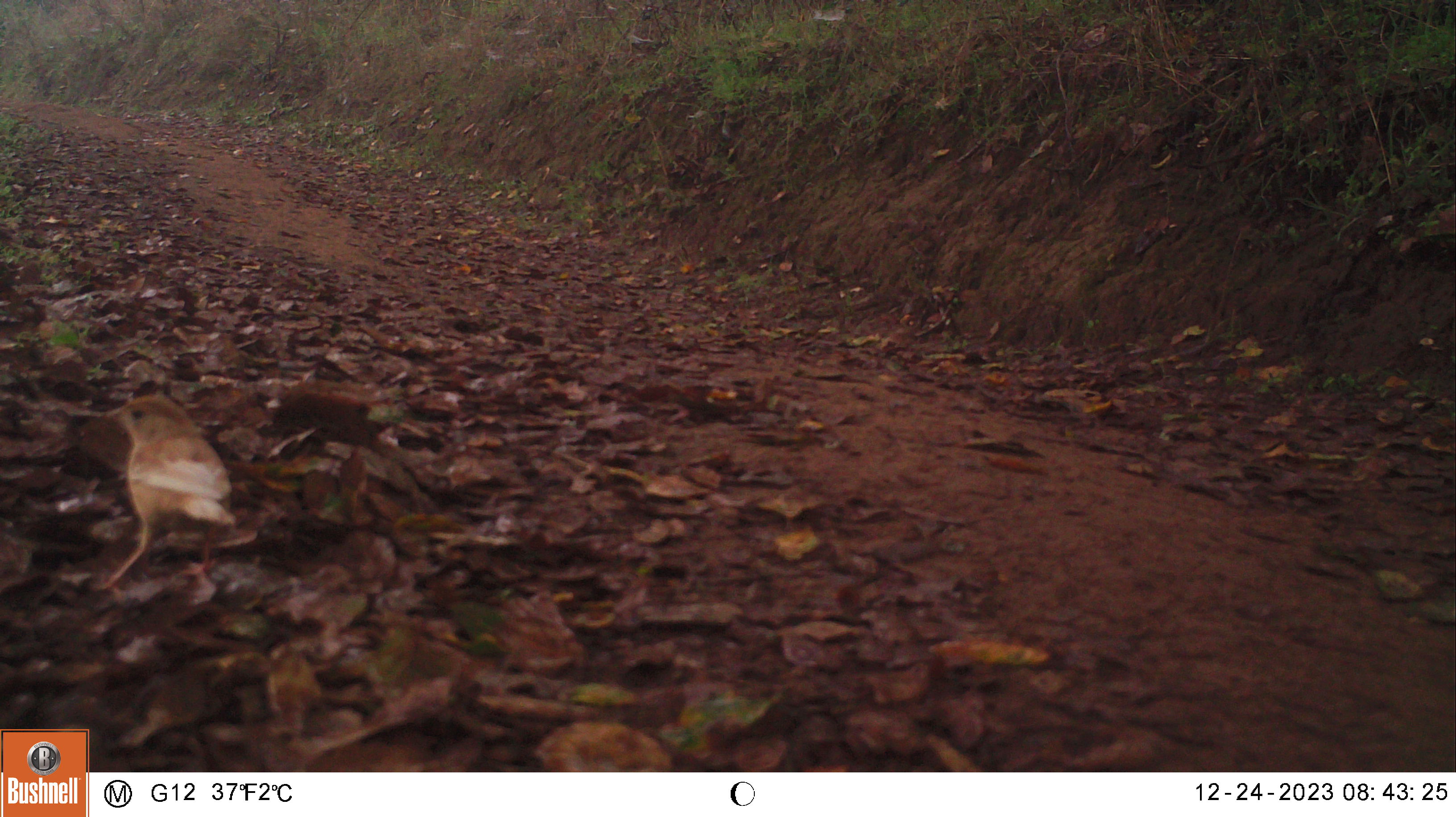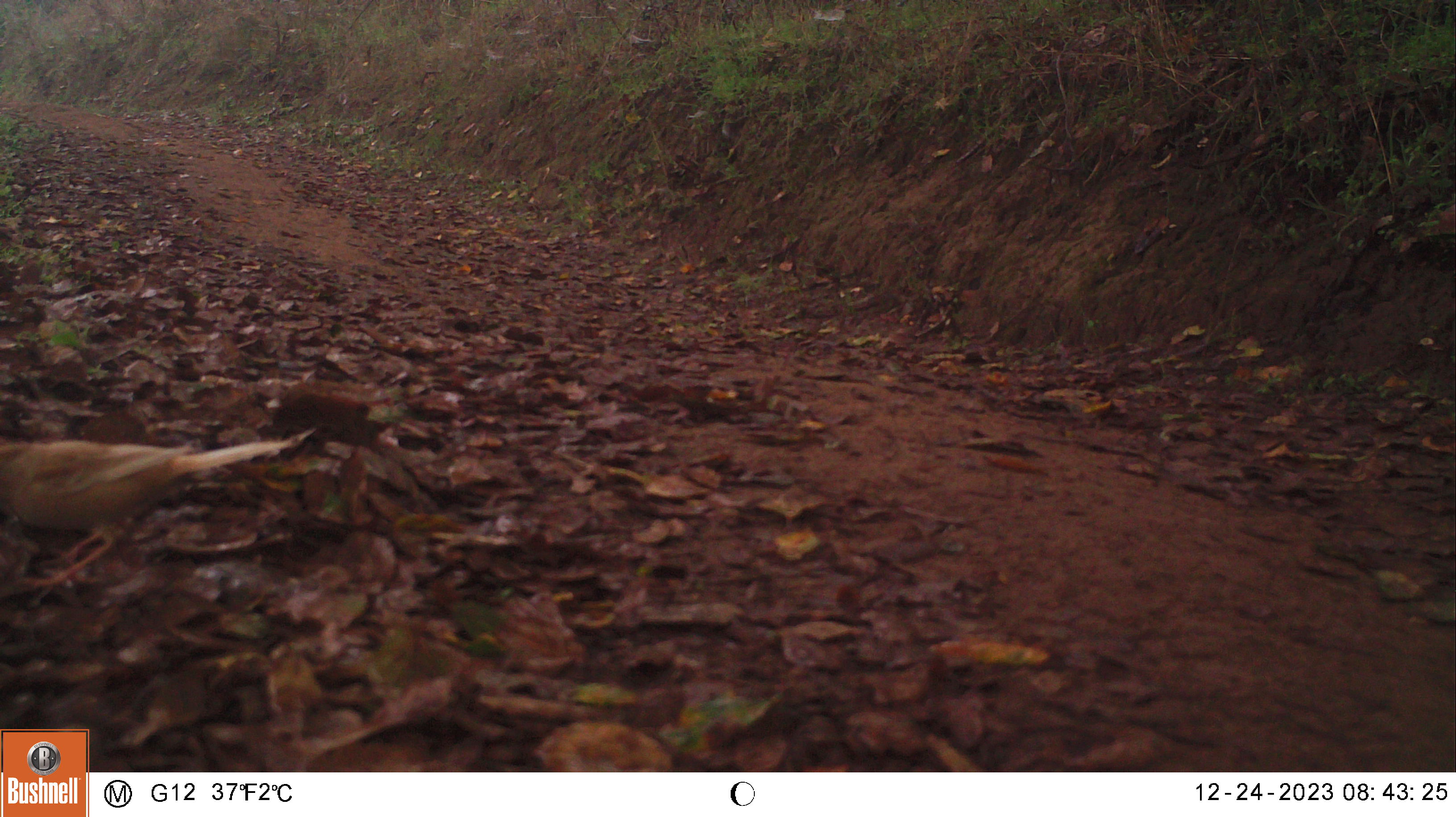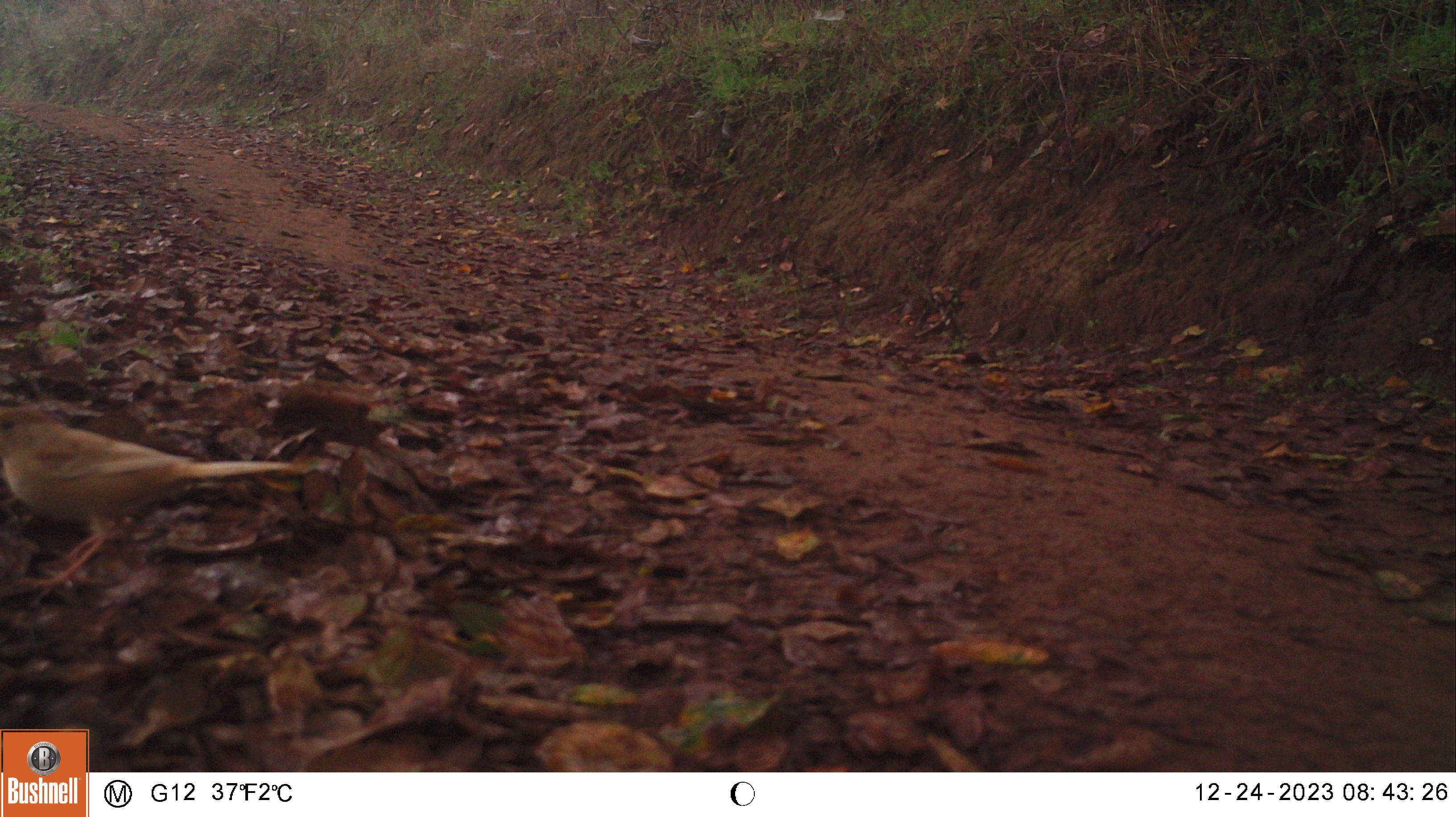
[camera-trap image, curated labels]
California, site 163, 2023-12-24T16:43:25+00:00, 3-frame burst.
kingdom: Animalia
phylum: Chordata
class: Aves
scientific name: Aves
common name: bird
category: unknown bird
Unknown bird (bird) (Aves).